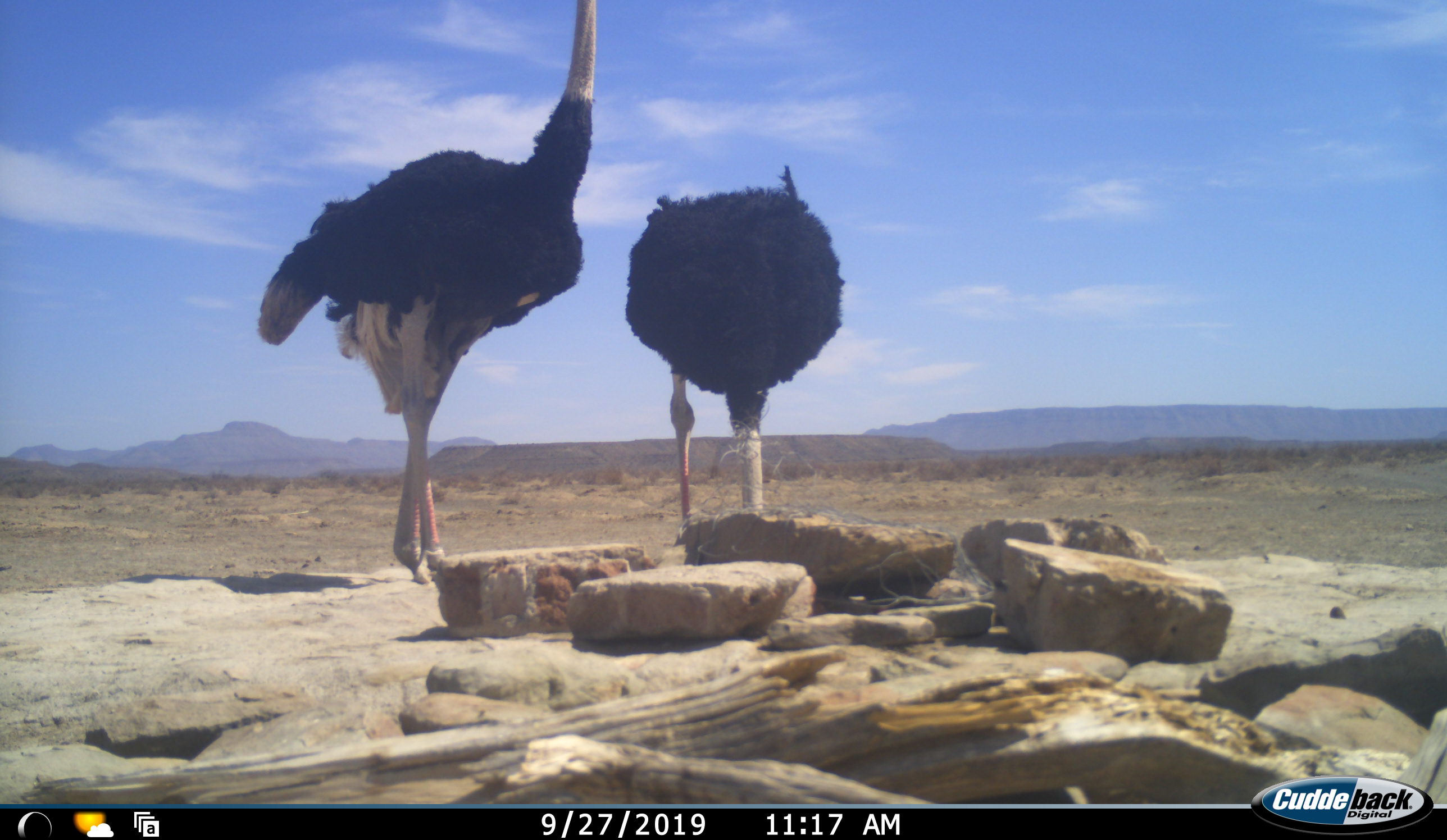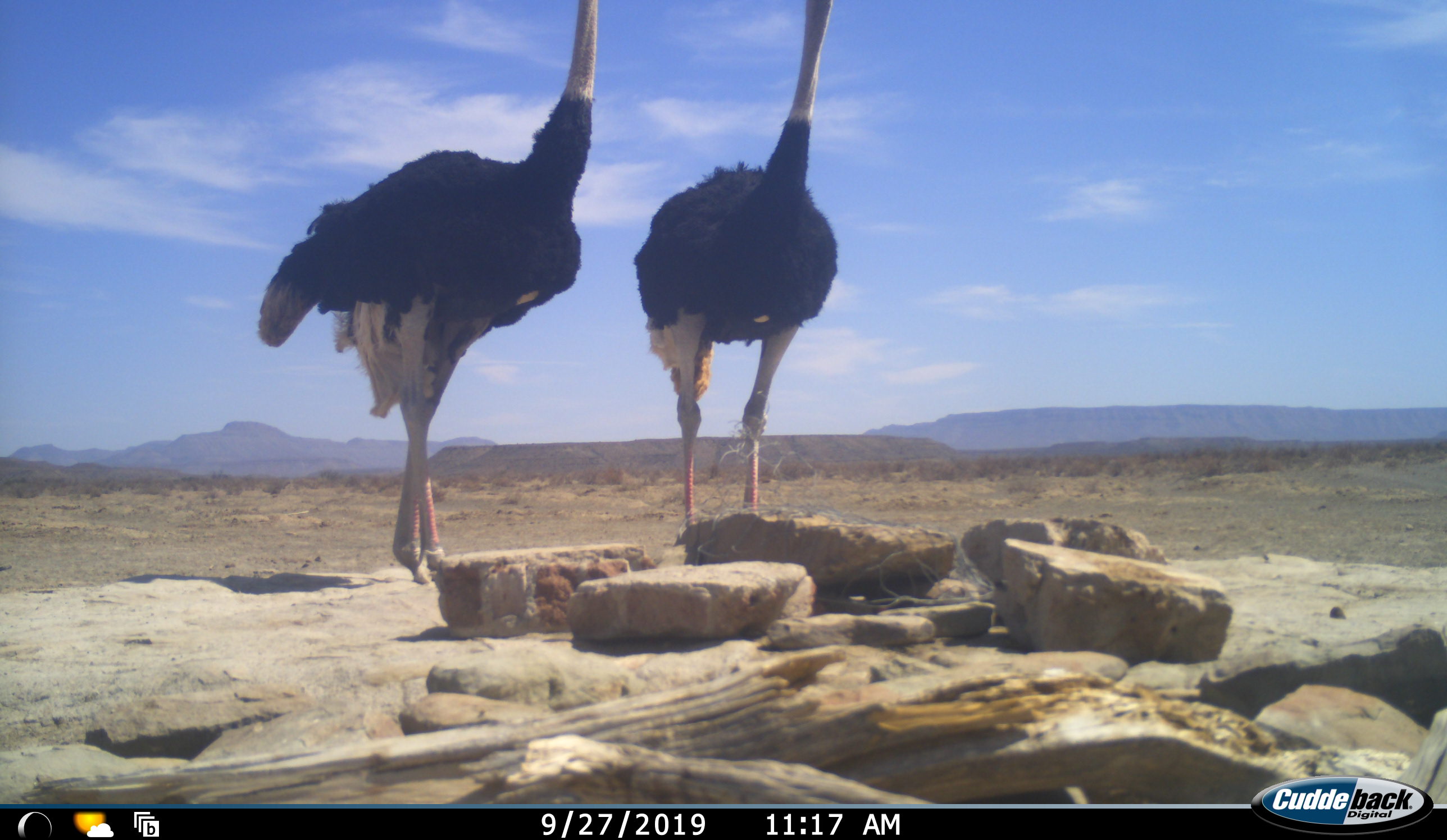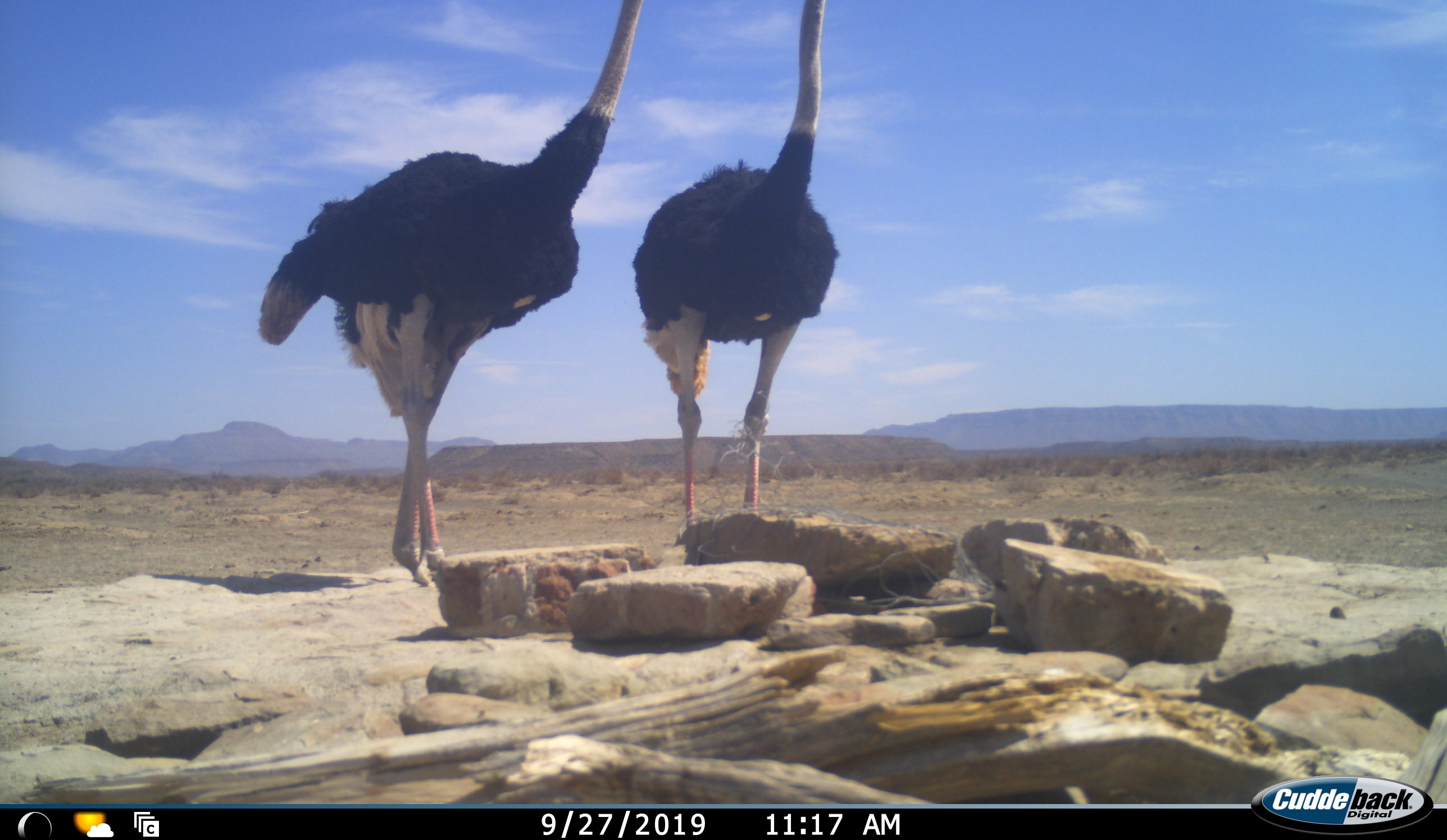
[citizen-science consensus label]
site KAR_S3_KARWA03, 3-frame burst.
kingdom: Animalia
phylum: Chordata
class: Aves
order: Struthioniformes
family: Struthionidae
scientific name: Struthionidae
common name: ostrich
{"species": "ostrich (Struthionidae)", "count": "2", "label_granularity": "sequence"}